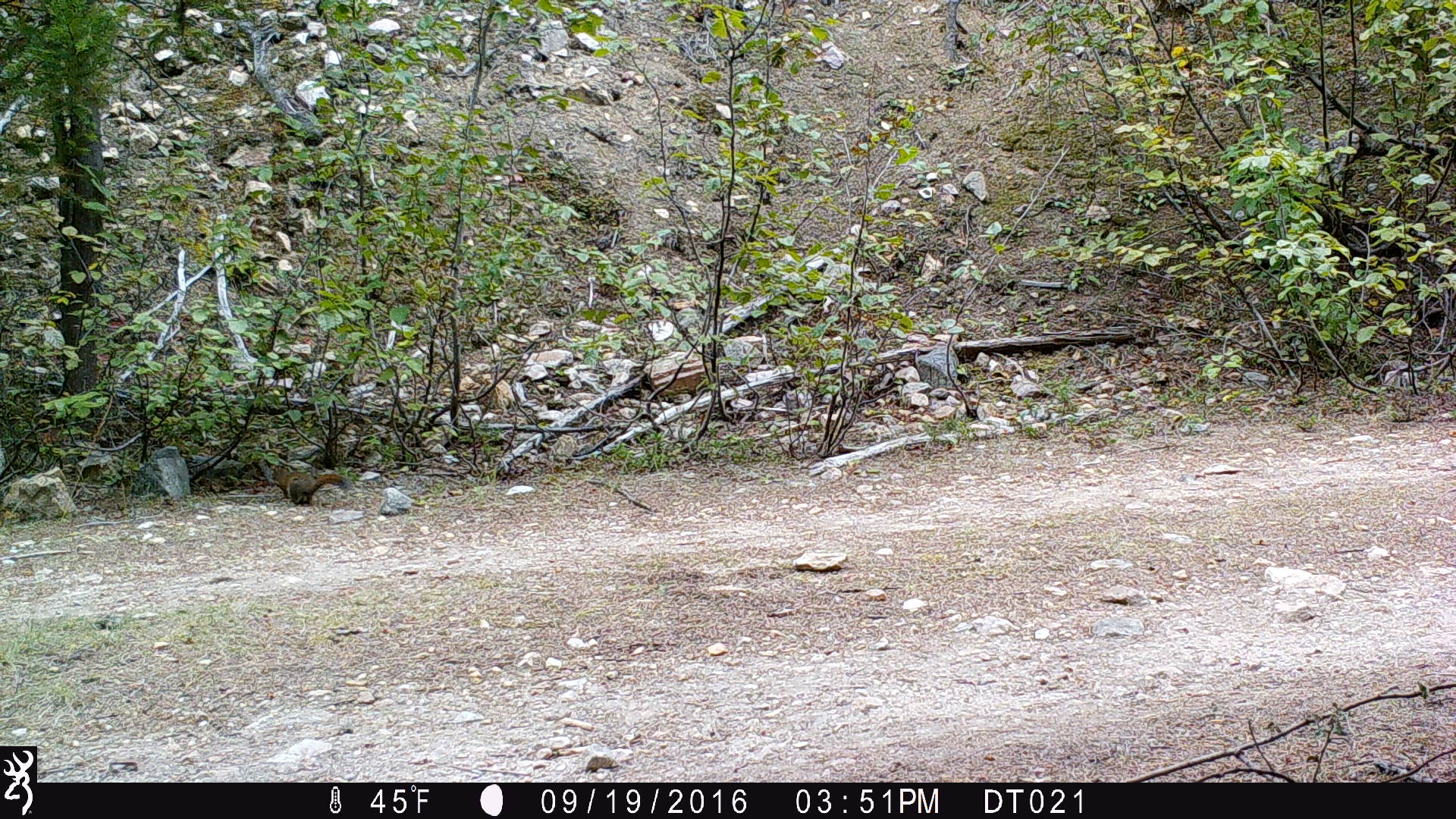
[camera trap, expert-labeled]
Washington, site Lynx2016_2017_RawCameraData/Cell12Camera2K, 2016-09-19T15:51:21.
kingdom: Animalia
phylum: Chordata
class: Mammalia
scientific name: Mammalia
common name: small mammal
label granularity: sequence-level